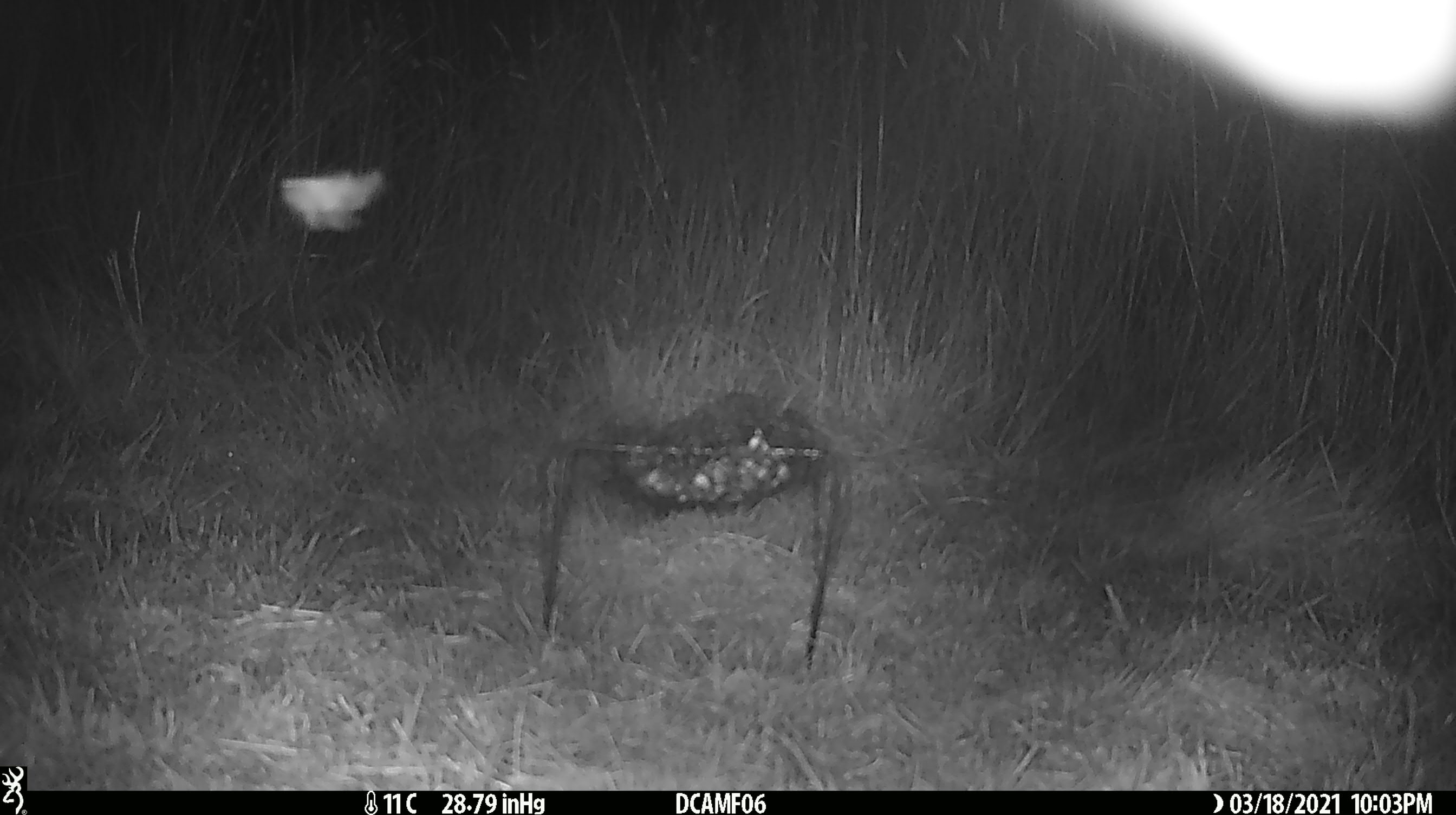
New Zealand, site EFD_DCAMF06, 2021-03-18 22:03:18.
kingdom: Animalia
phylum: Arthropoda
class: Insecta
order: Lepidoptera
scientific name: Lepidoptera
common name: moth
Moth (Lepidoptera).